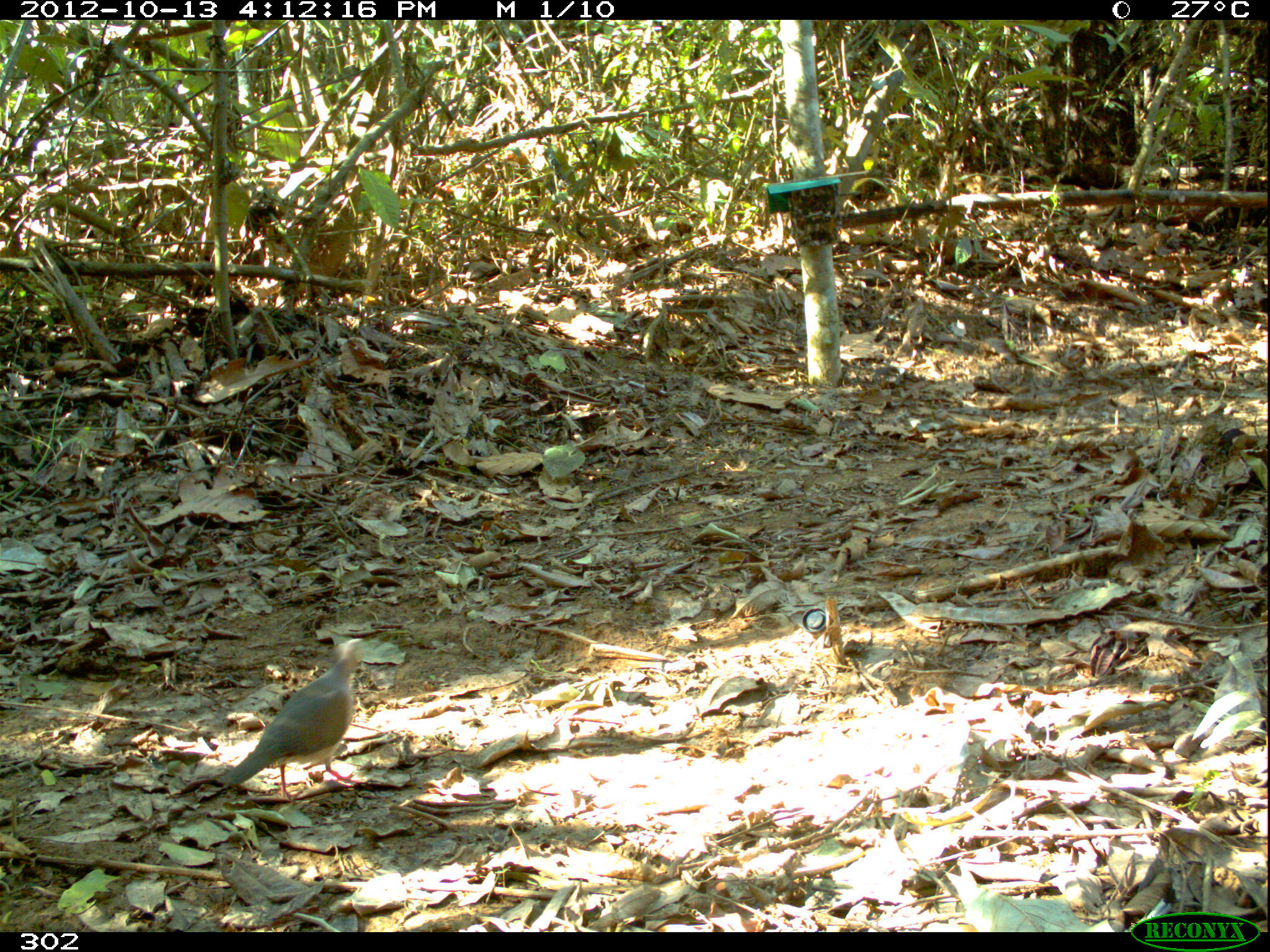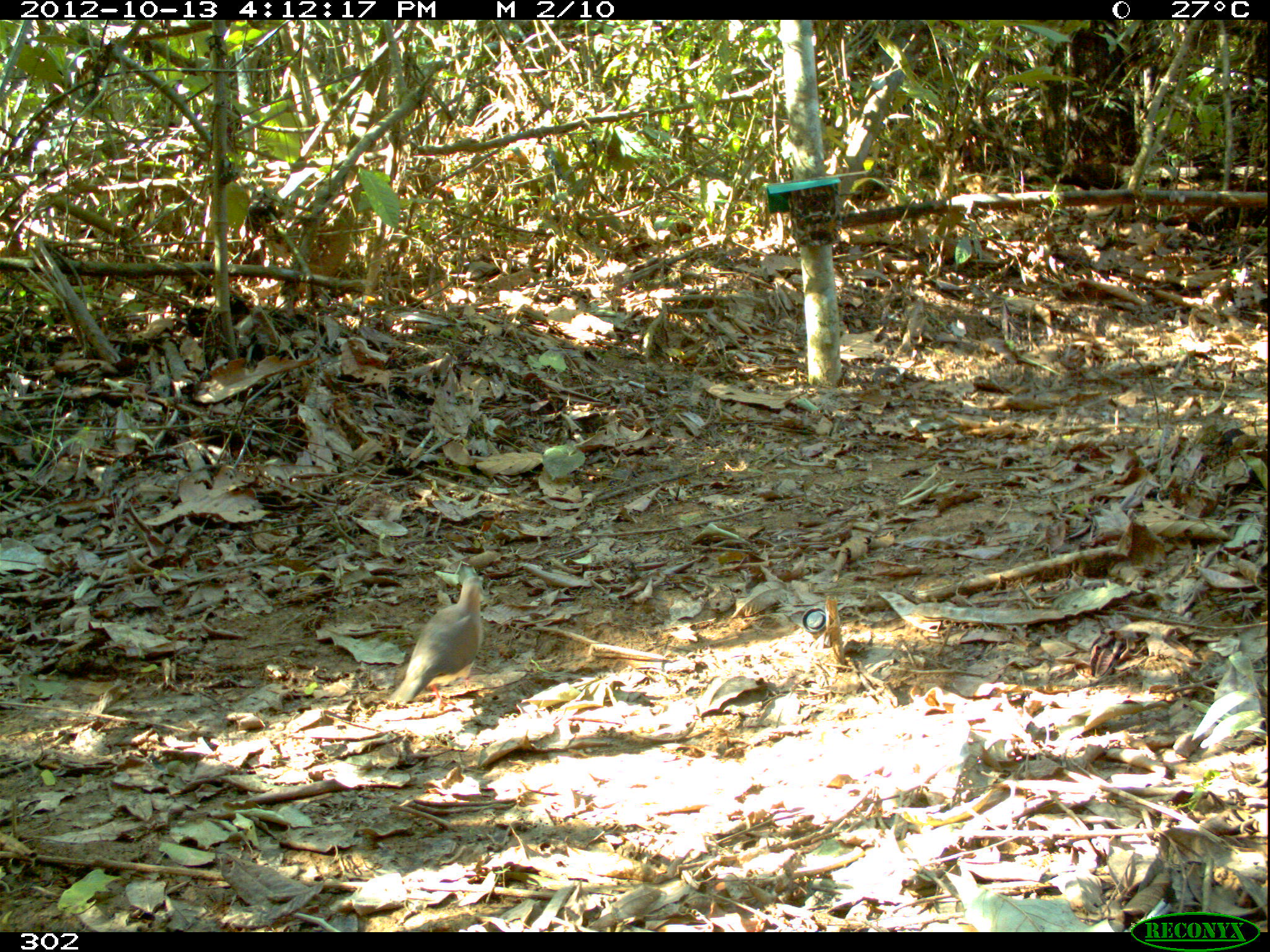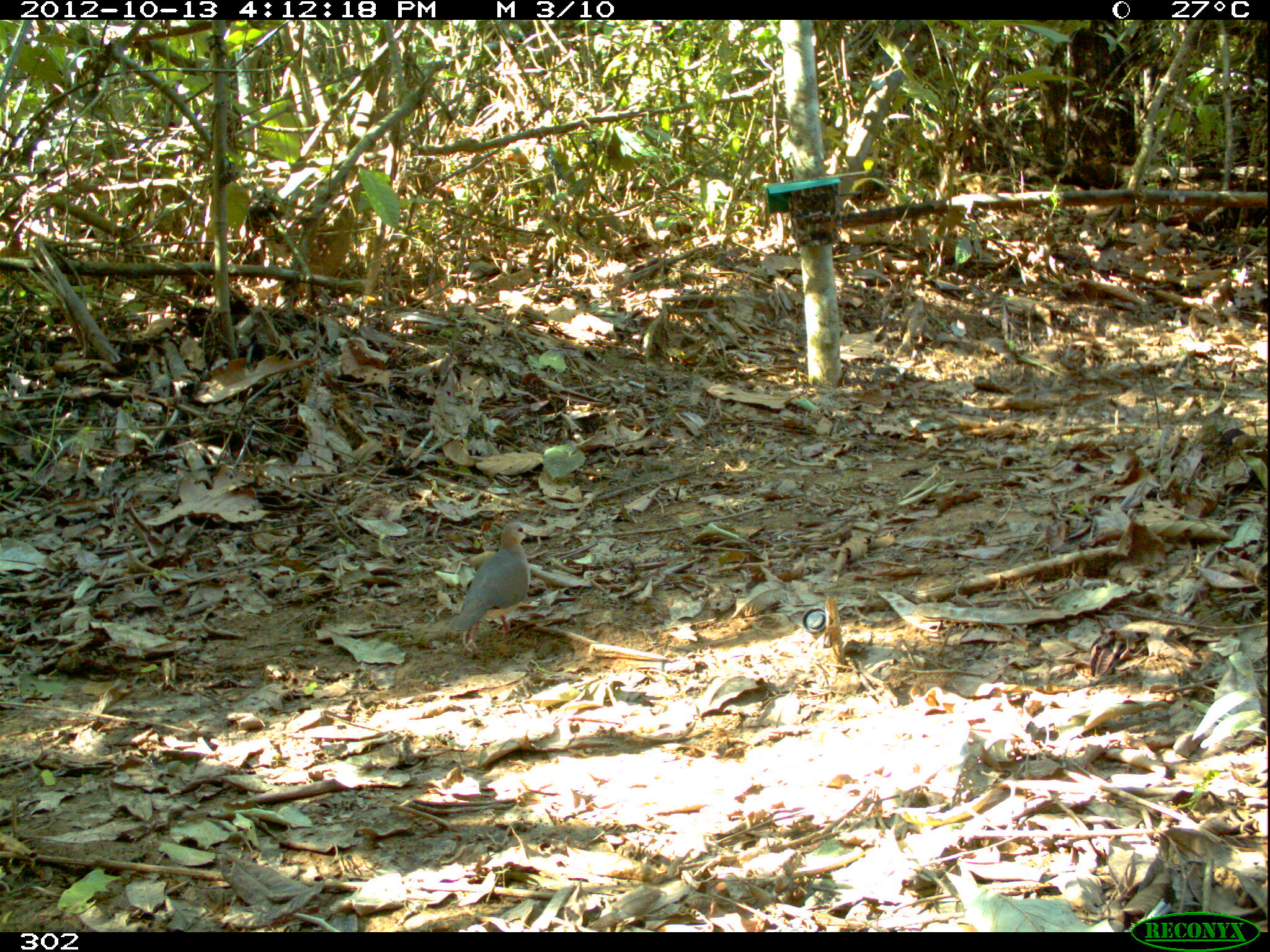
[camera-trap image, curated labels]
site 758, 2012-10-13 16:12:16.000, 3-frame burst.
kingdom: Animalia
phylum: Chordata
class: Aves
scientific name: Aves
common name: bird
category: unknown bird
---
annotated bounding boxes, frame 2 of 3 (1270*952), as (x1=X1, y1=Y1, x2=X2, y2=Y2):
unknown bird: (x1=387, y1=573, x2=484, y2=714)